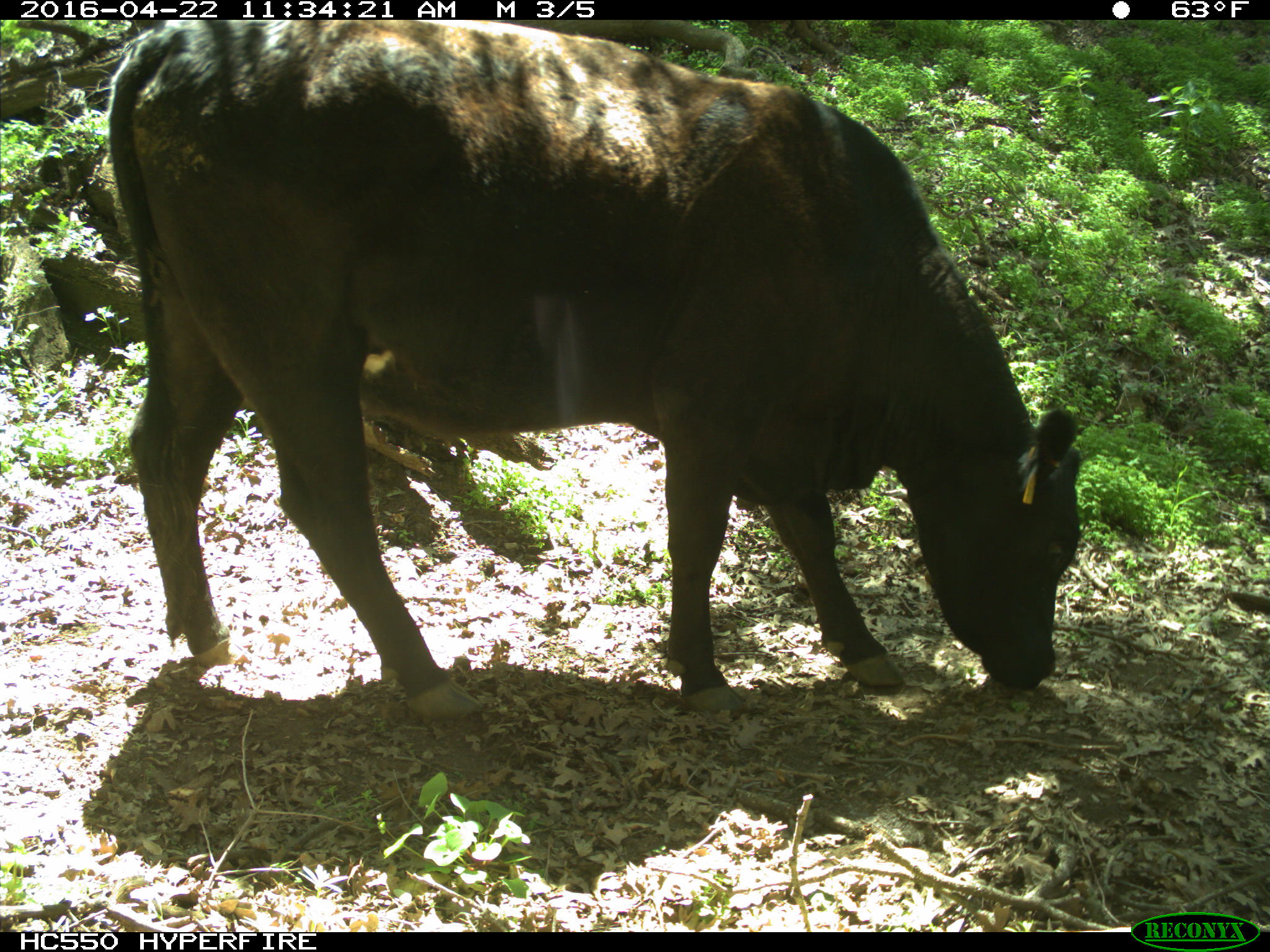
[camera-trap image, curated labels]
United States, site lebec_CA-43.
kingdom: Animalia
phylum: Chordata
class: Mammalia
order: Artiodactyla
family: Bovidae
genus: Bos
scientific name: Bos taurus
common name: domestic cow